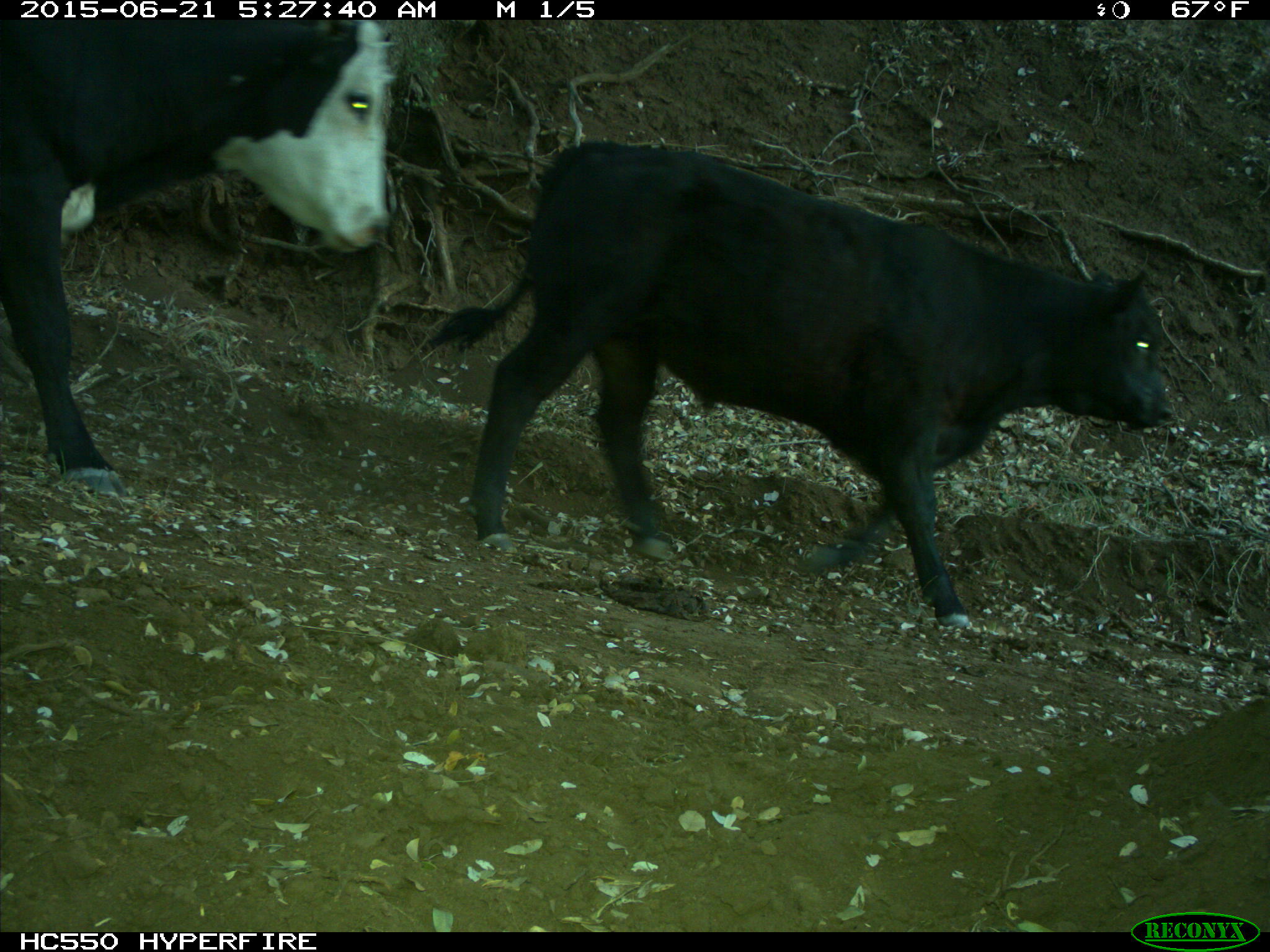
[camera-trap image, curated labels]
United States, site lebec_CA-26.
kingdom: Animalia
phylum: Chordata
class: Mammalia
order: Artiodactyla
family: Bovidae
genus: Bos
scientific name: Bos taurus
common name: domestic cow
Bos taurus (domestic cow).